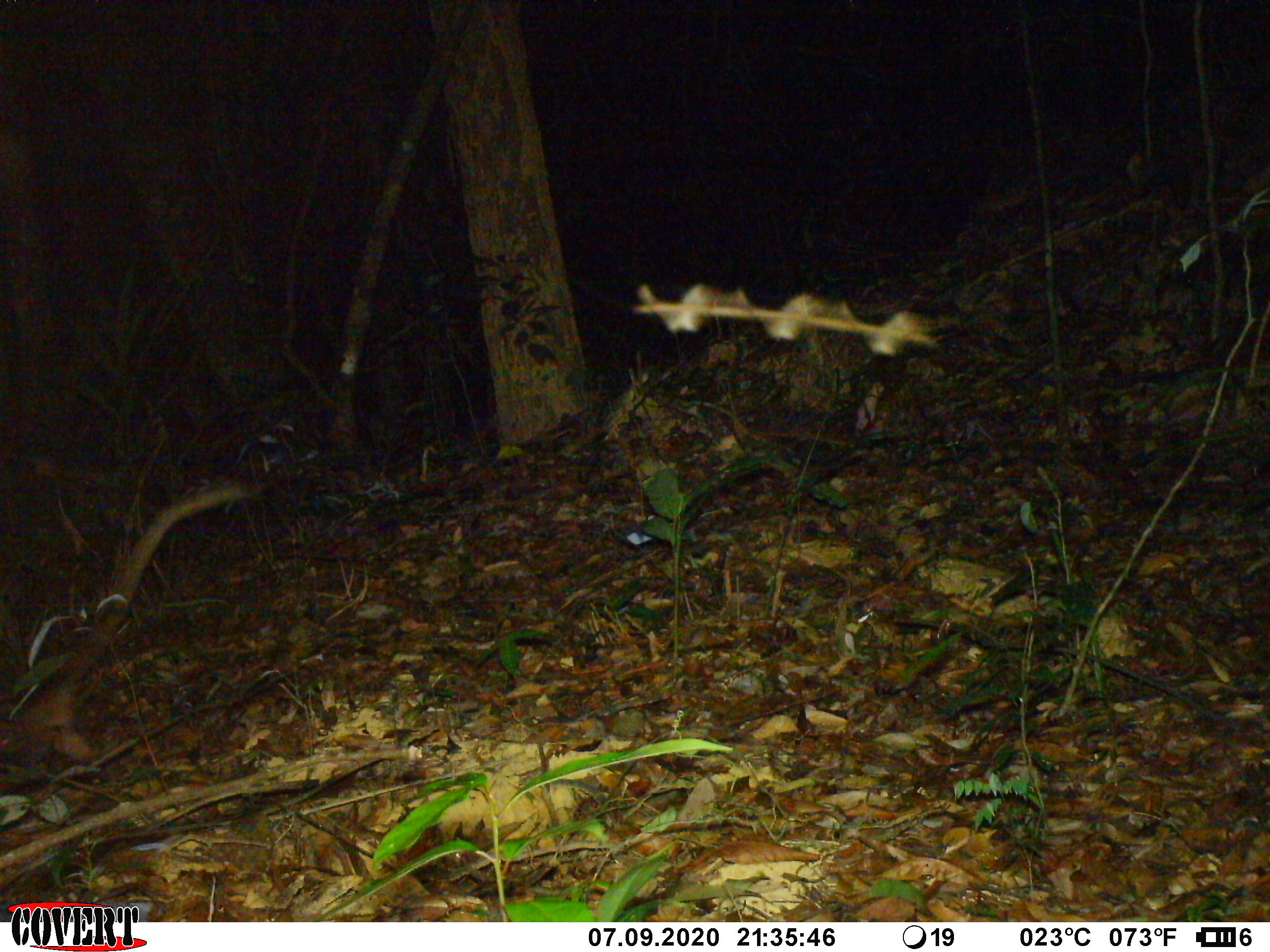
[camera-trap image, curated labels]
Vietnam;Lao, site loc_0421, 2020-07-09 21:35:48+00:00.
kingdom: Animalia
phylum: Chordata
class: Mammalia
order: Carnivora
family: Viverridae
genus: Paguma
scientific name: Paguma larvata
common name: masked palm civet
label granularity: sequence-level